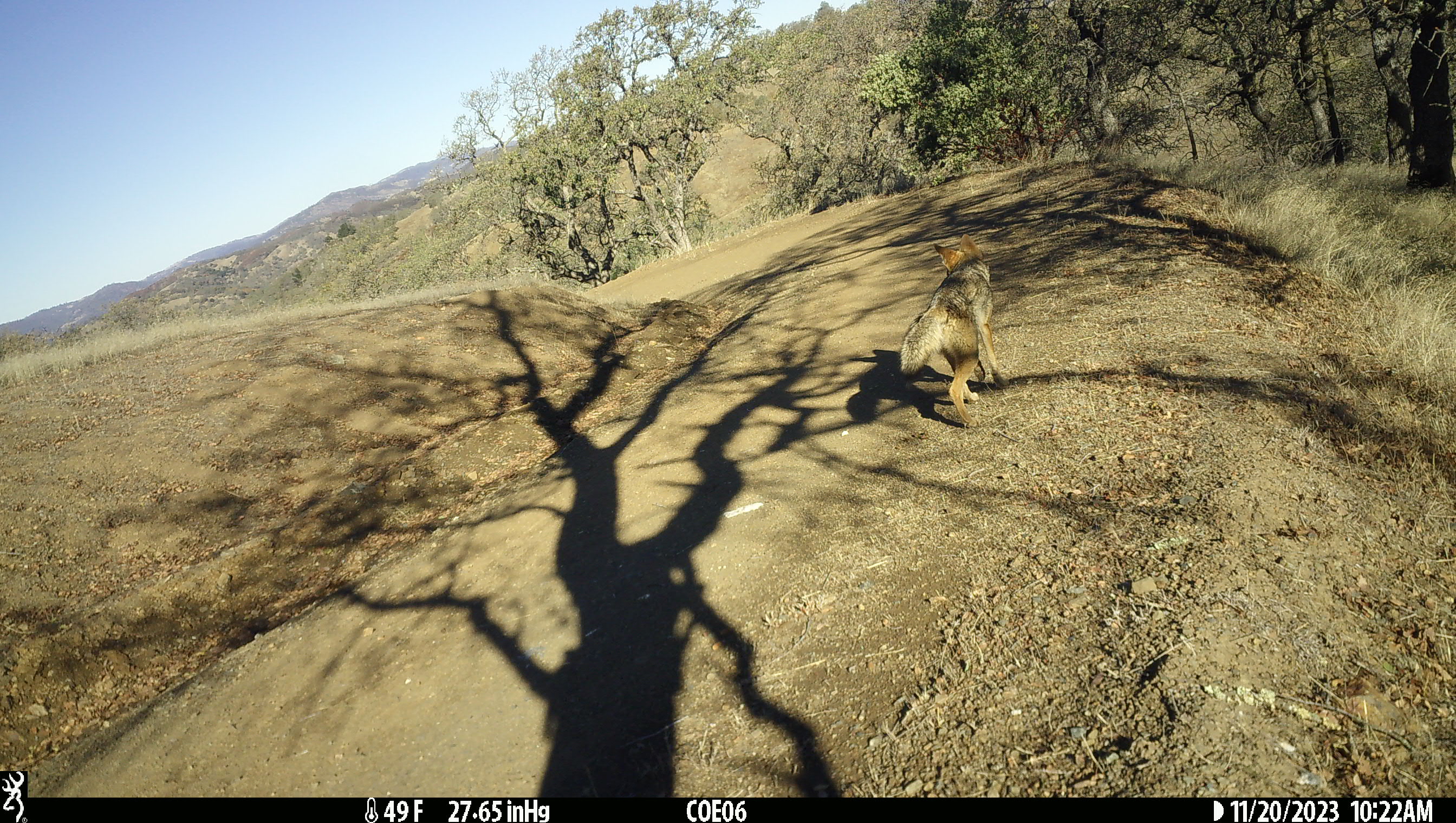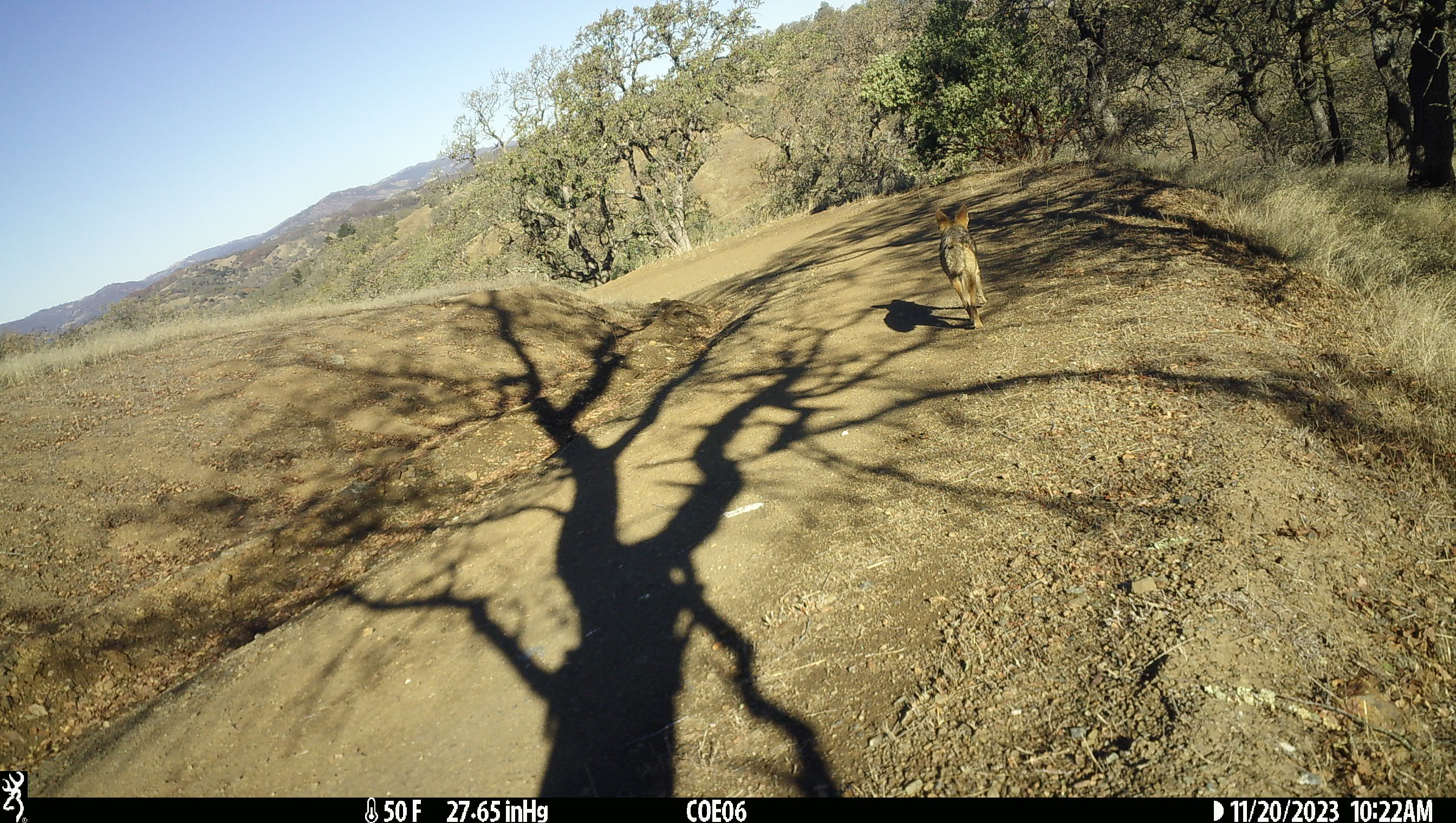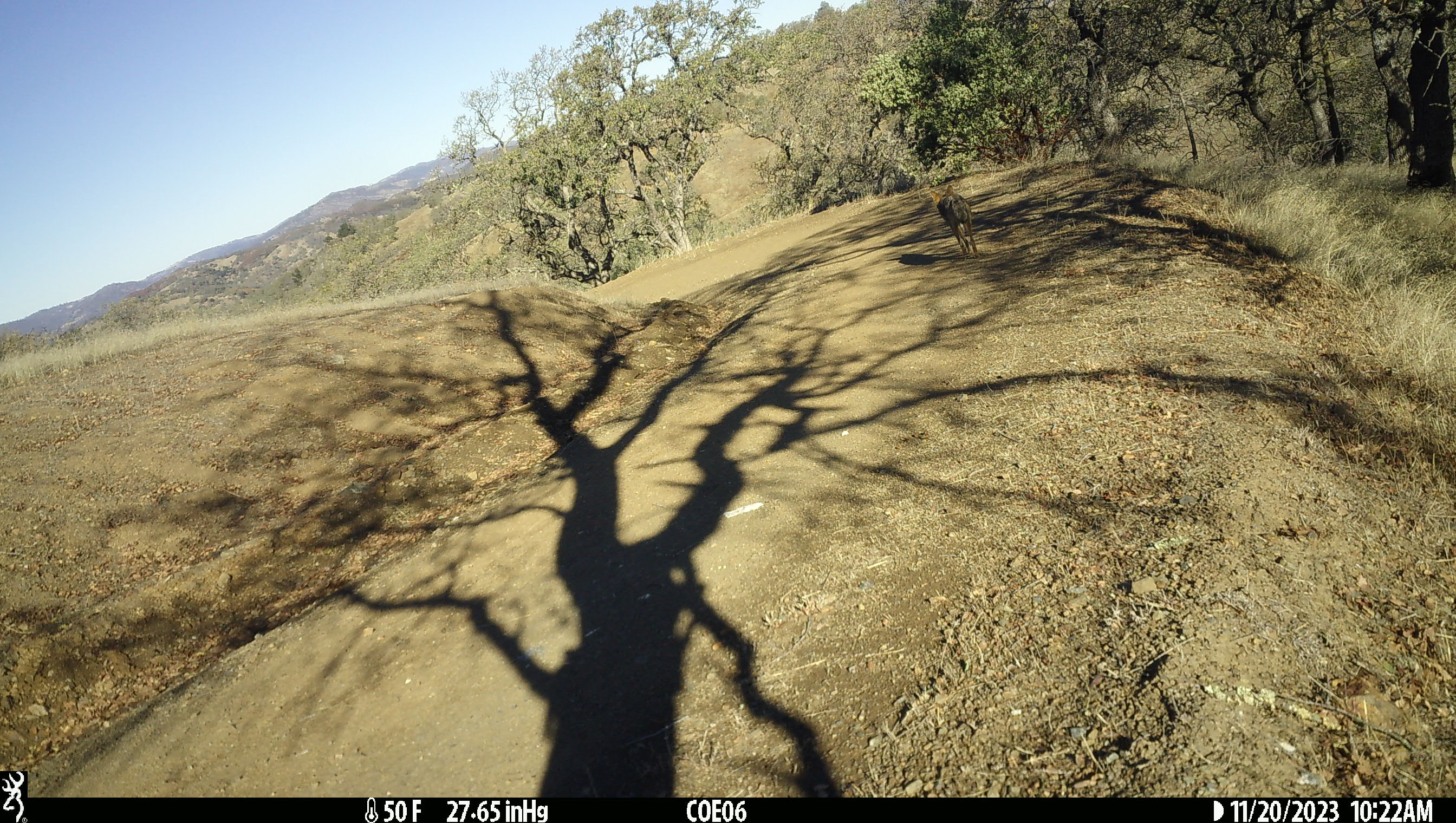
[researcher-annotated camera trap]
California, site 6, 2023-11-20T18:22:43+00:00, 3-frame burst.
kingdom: Animalia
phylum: Chordata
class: Mammalia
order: Carnivora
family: Canidae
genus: Canis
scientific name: Canis latrans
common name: coyote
Coyote (Canis latrans).